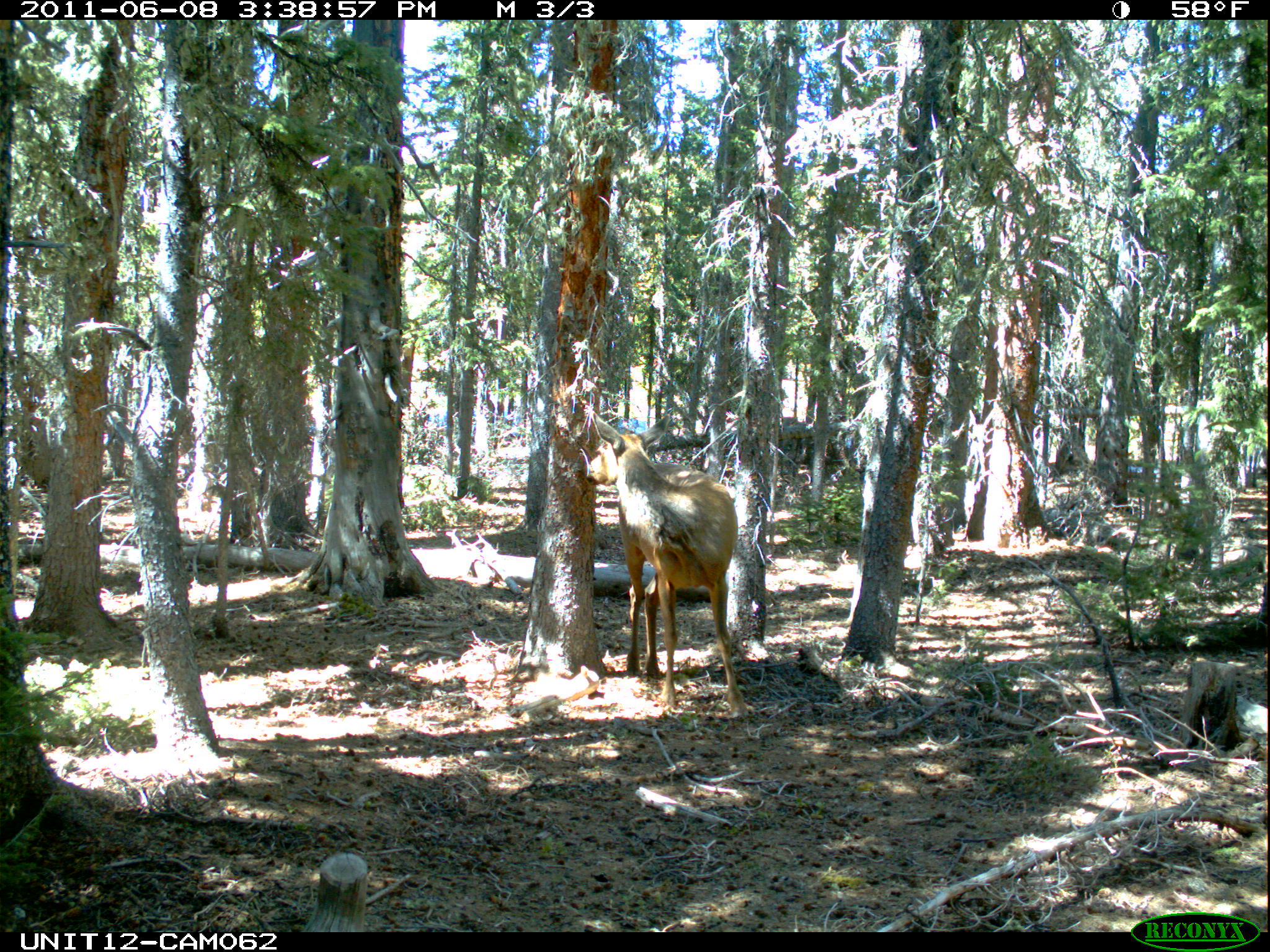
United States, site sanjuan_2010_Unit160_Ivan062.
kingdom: Animalia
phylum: Chordata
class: Mammalia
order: Artiodactyla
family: Cervidae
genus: Cervus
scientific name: Cervus elaphus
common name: red deer